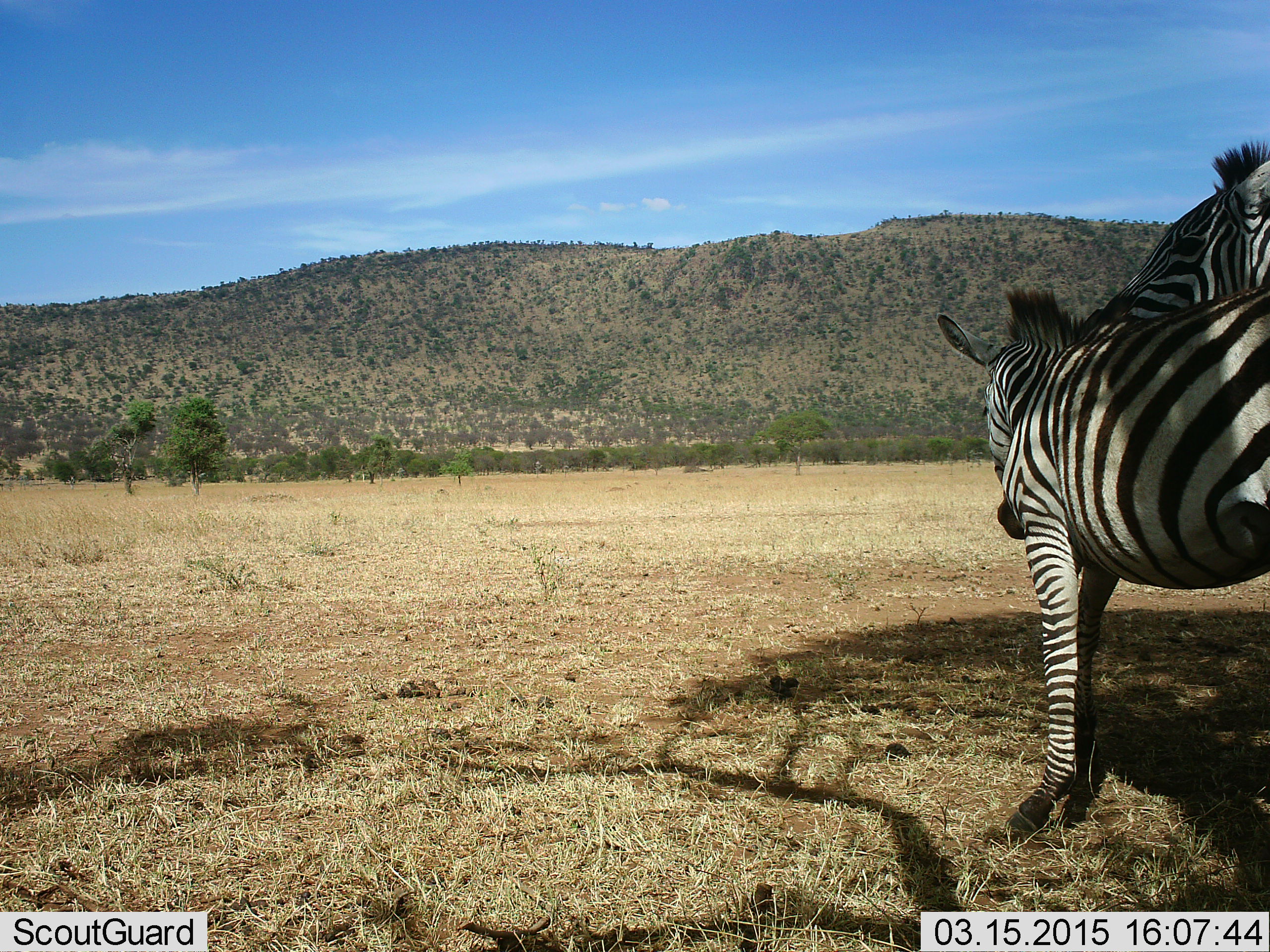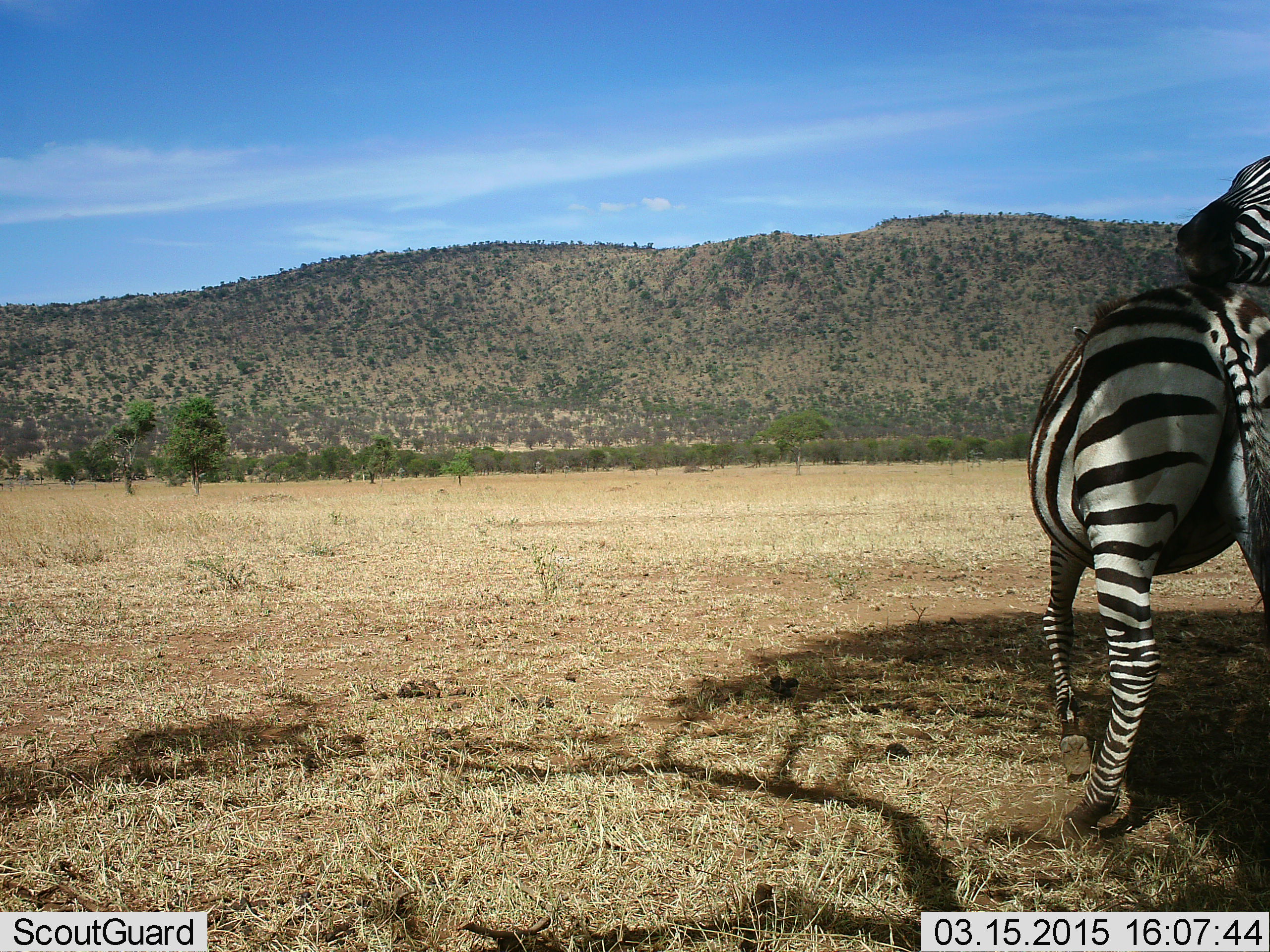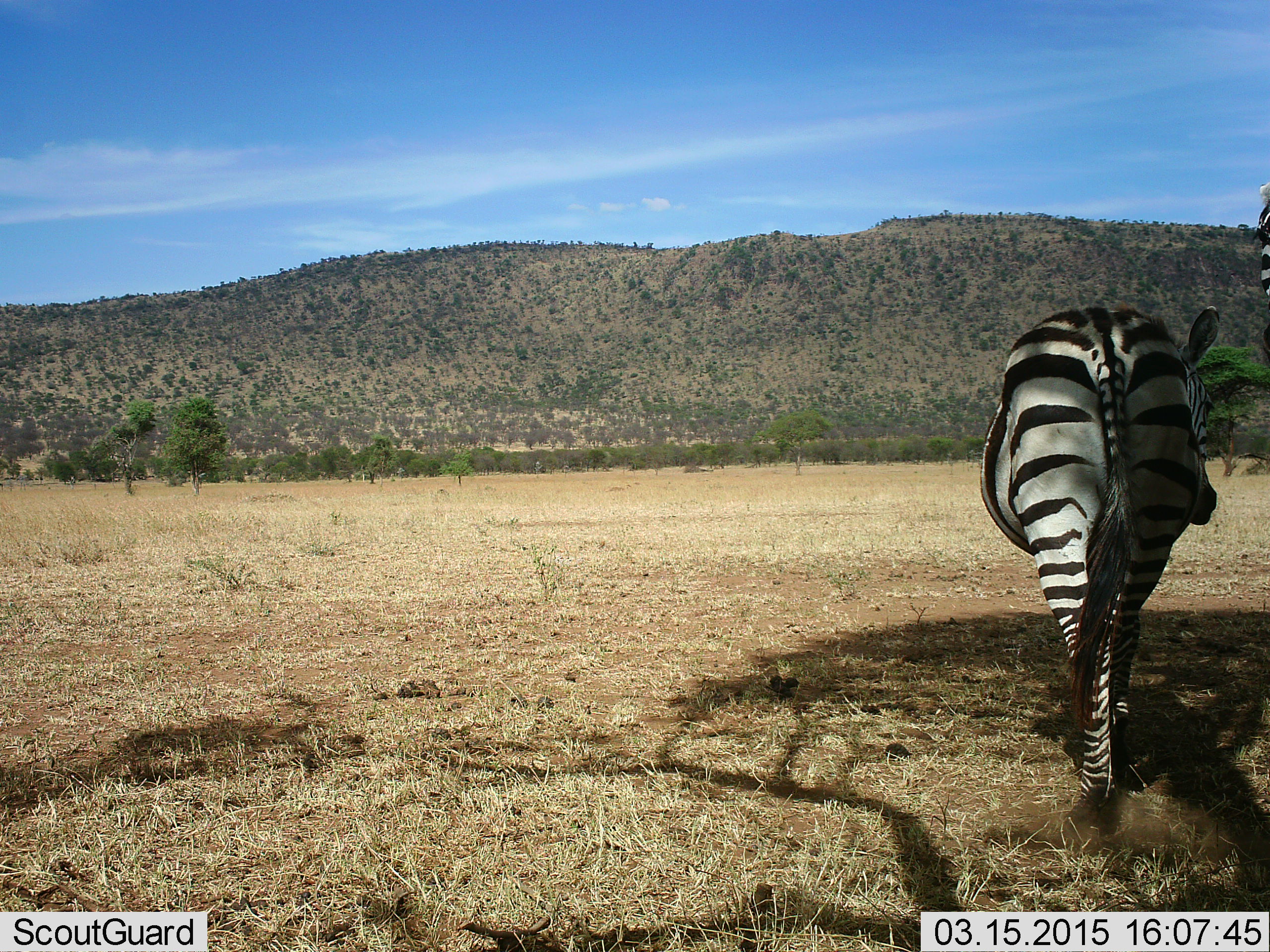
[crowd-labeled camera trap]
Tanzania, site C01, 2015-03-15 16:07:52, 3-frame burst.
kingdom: Animalia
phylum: Chordata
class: Mammalia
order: Perissodactyla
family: Equidae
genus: Equus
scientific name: Equus quagga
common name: plains zebra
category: zebra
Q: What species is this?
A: Zebra (plains zebra) (Equus quagga).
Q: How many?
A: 2.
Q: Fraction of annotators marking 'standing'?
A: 40%.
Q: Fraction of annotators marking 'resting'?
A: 0%.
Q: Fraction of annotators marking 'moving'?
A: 20%.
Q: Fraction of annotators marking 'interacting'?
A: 50%.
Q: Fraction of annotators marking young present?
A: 0%.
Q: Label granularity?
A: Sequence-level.